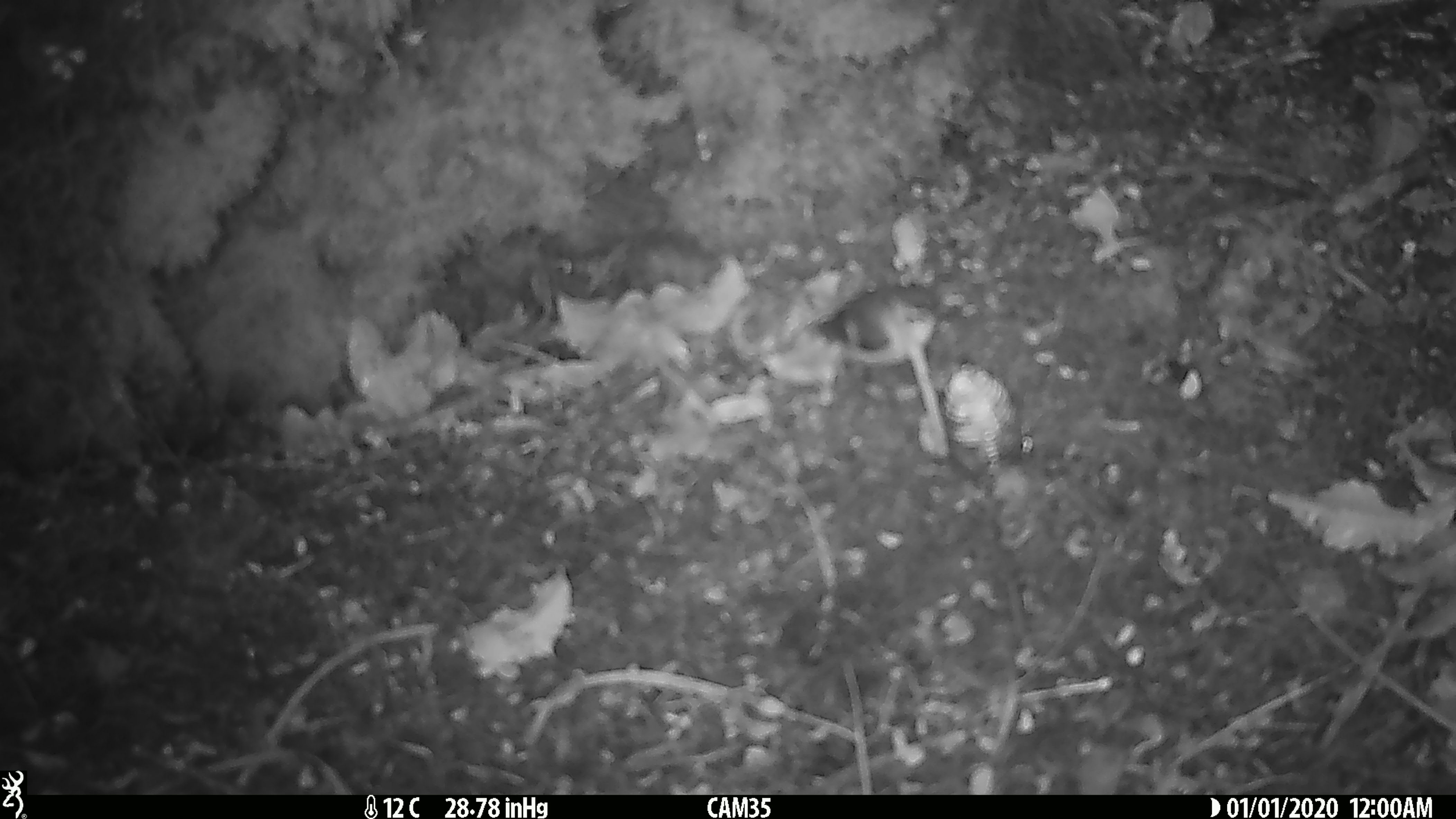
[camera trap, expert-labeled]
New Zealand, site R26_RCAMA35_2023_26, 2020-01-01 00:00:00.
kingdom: Animalia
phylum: Chordata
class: Aves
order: Passeriformes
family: Acanthisittidae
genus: Acanthisitta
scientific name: Acanthisitta chloris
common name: rifleman